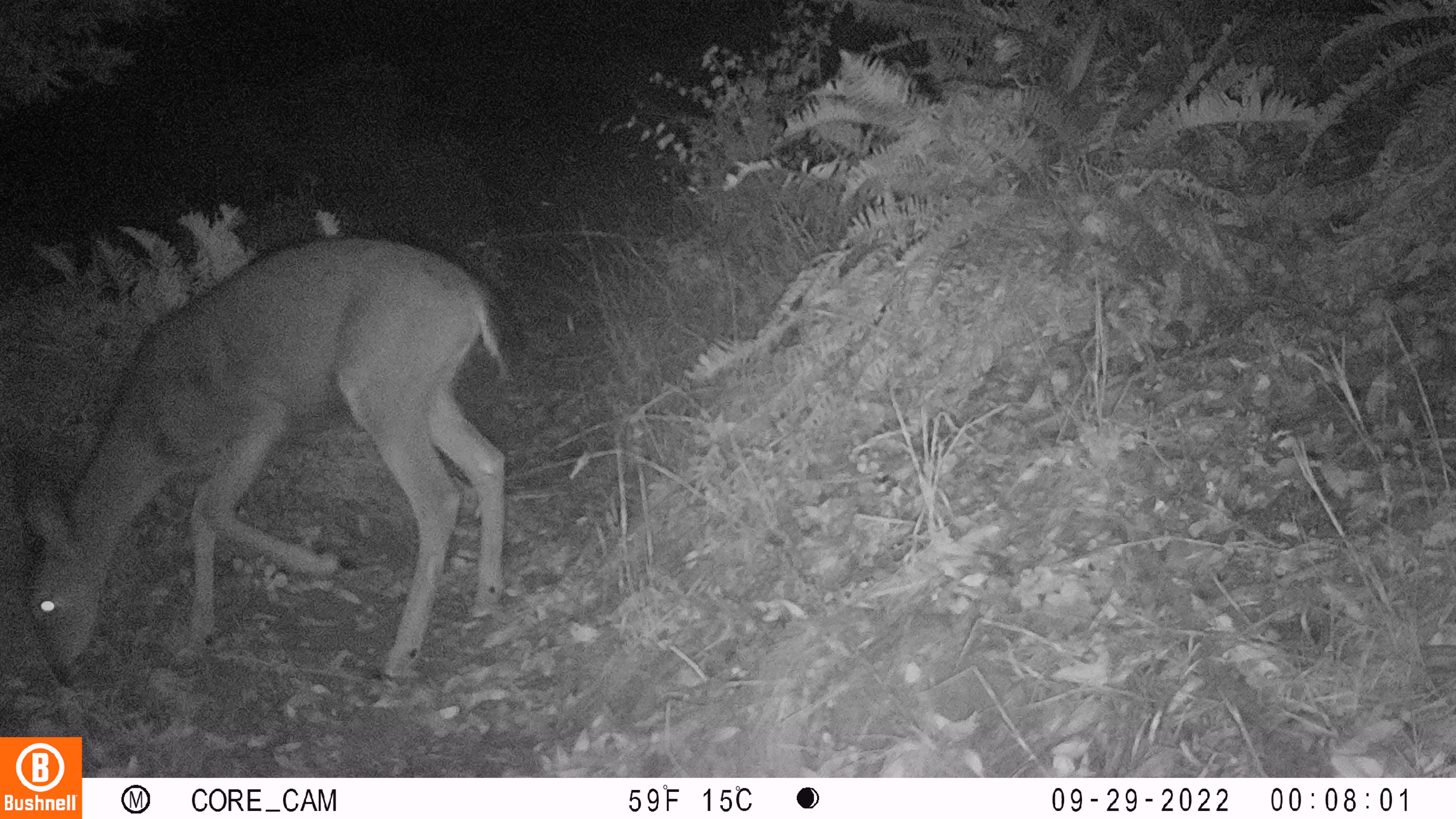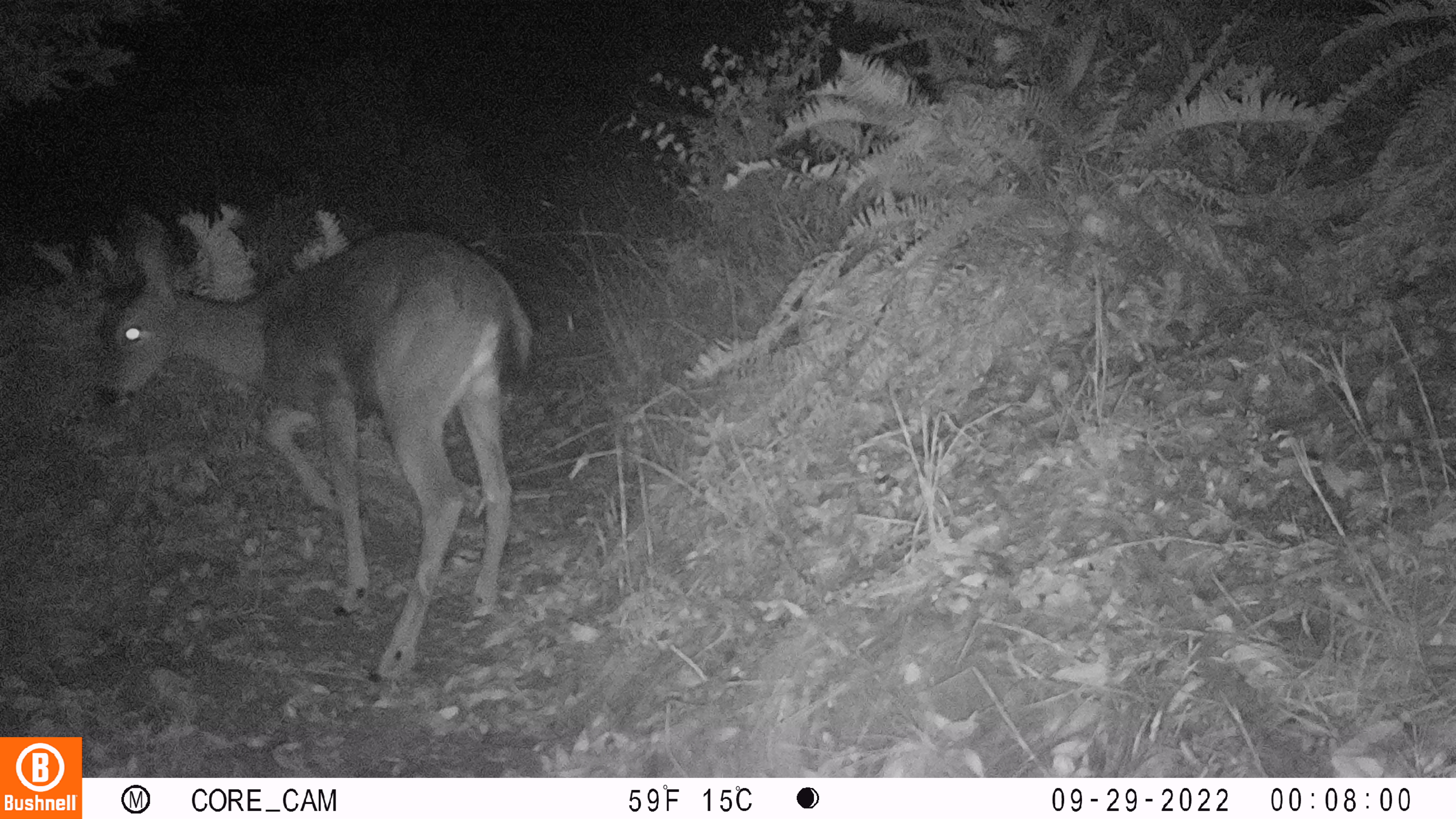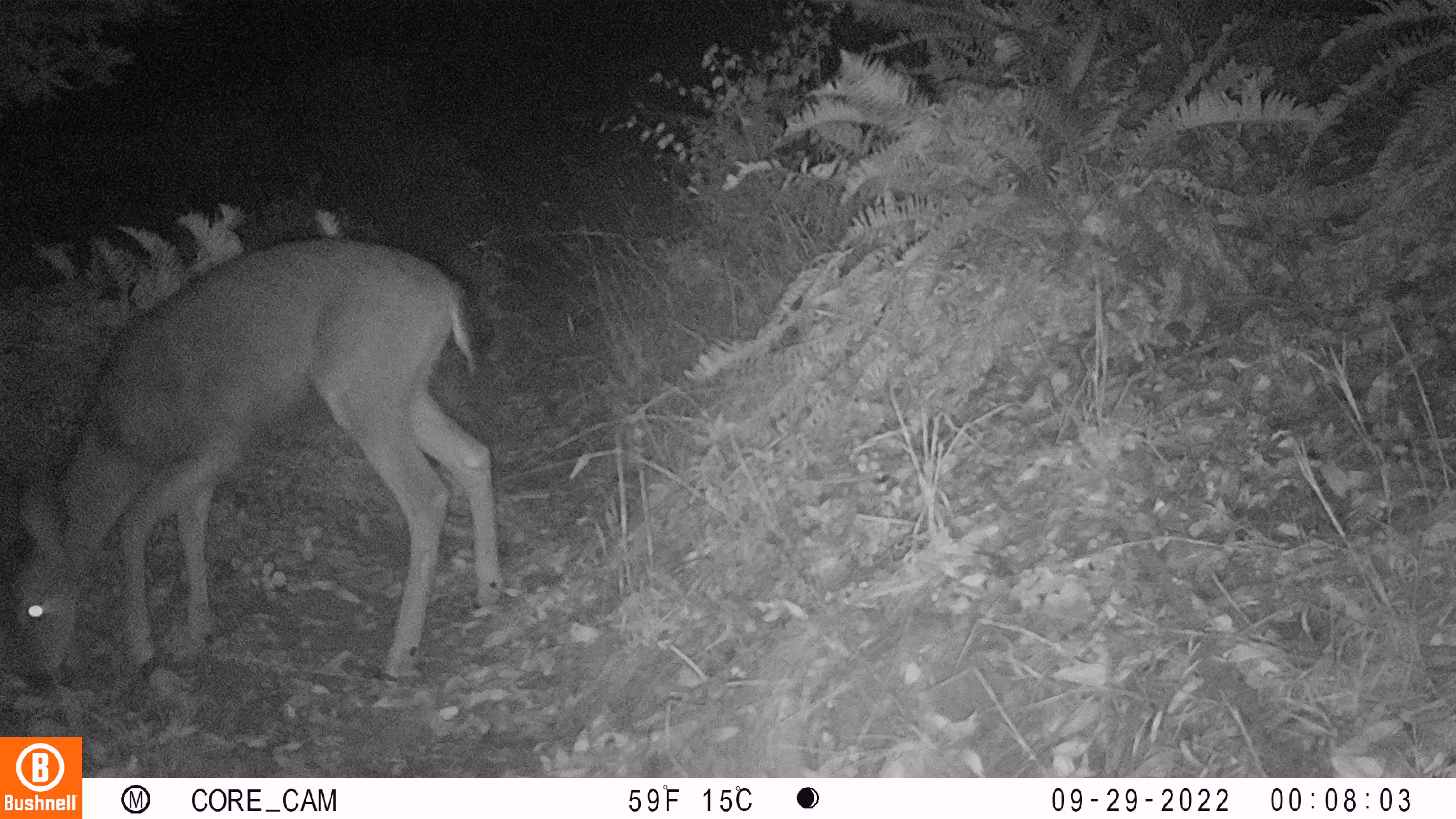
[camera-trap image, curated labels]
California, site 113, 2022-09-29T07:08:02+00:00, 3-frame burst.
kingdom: Animalia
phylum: Chordata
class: Mammalia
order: Artiodactyla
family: Cervidae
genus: Odocoileus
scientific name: Odocoileus hemionus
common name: mule deer